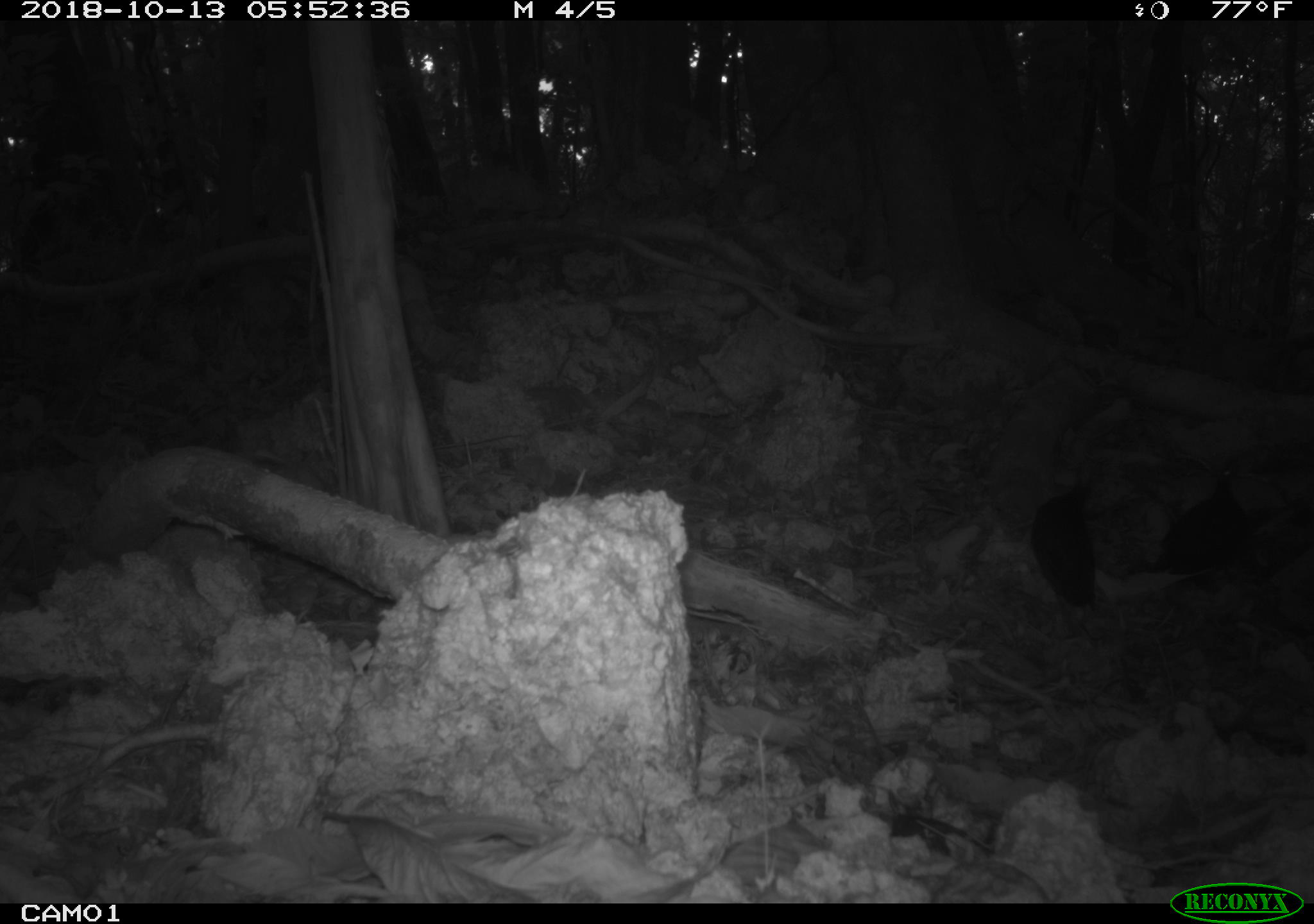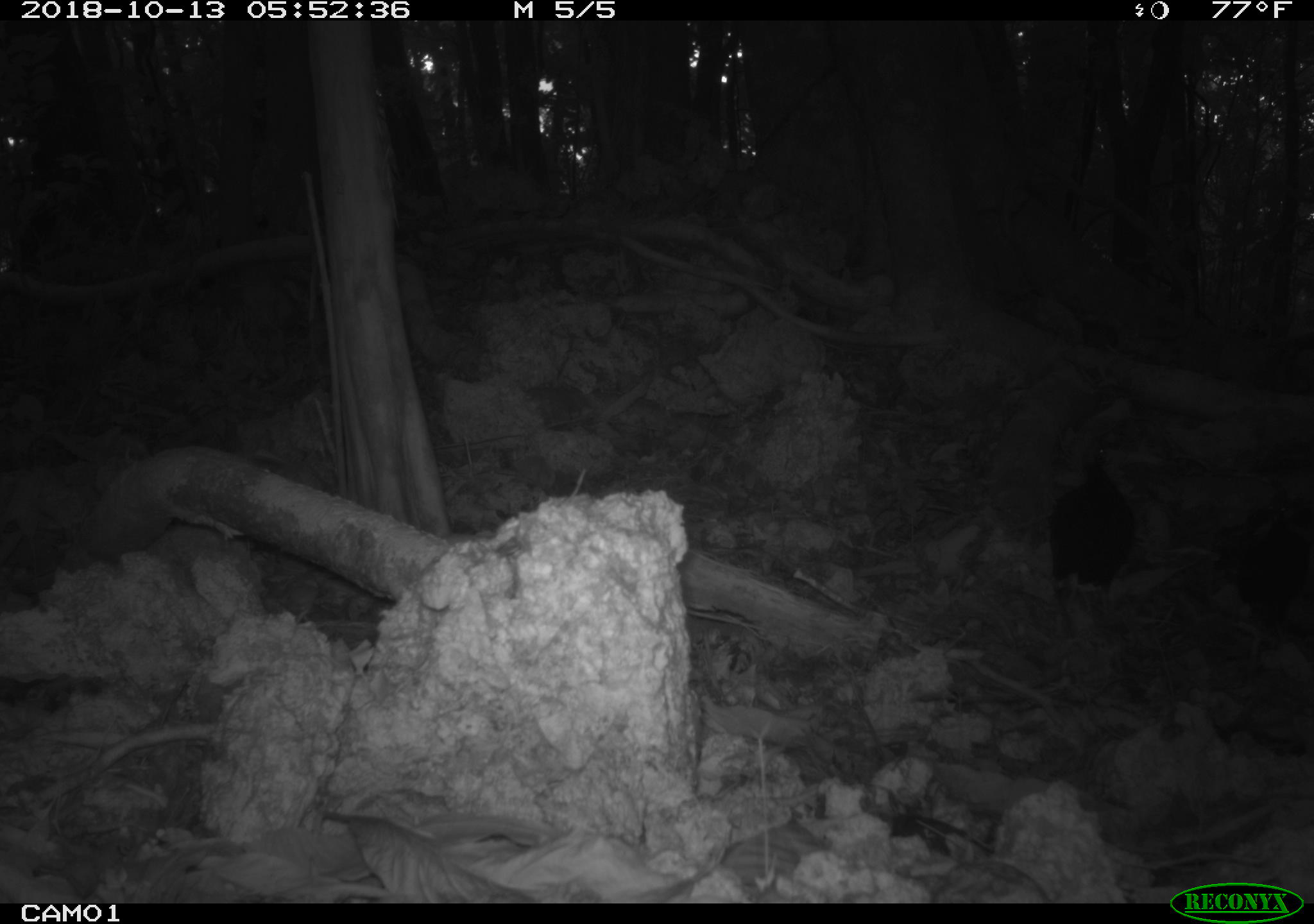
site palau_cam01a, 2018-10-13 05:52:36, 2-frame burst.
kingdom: Animalia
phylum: Chordata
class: Aves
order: Galliformes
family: Megapodiidae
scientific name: Megapodiidae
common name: megapode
Megapode (Megapodiidae).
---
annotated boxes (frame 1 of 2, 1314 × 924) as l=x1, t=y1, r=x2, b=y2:
megapode: l=1158, t=461, r=1254, b=582; l=1029, t=483, r=1097, b=611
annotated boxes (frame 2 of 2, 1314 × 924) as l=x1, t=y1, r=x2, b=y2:
megapode: l=1045, t=428, r=1140, b=623